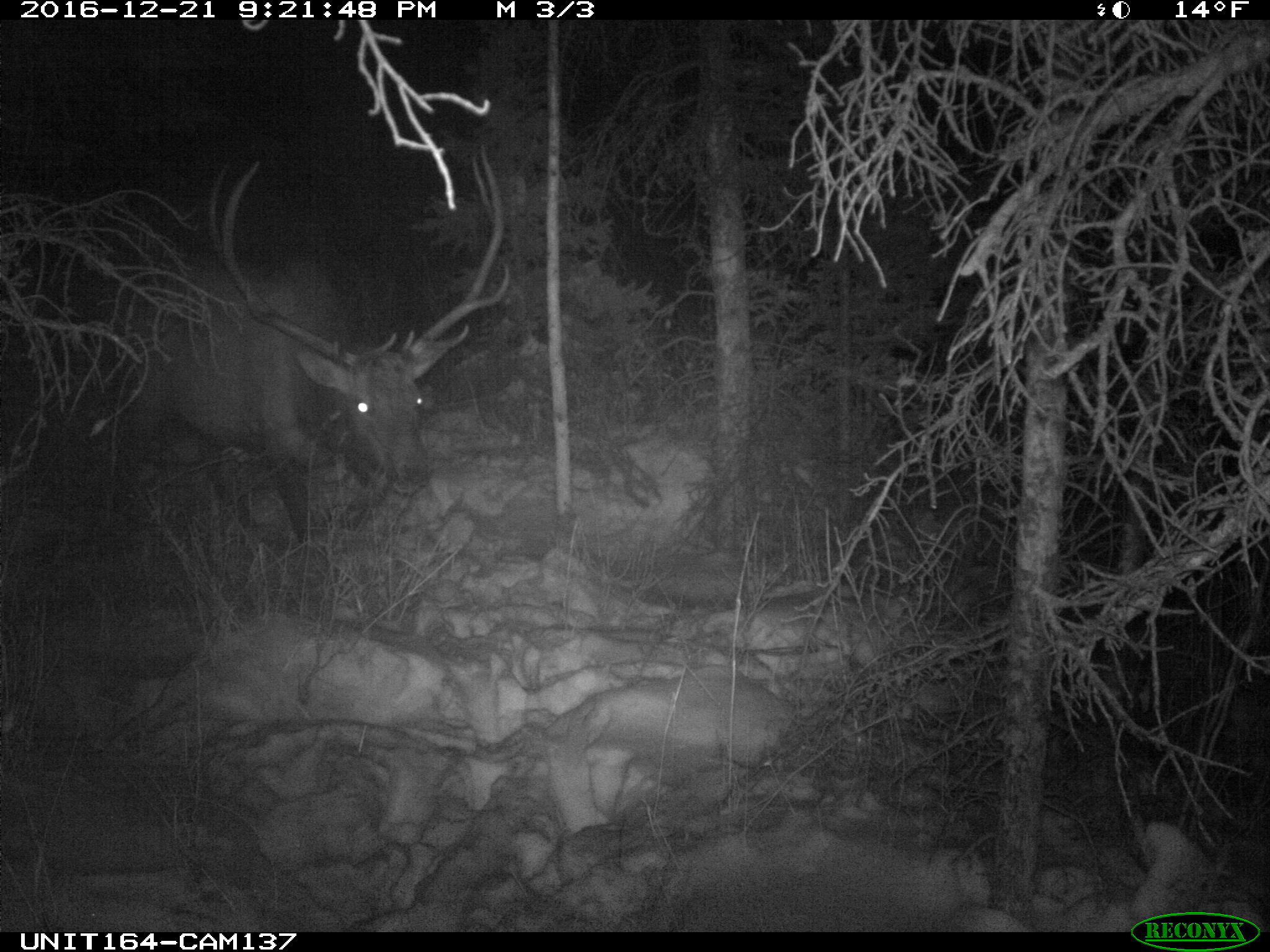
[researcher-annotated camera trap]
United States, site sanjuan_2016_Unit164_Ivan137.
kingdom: Animalia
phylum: Chordata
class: Mammalia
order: Artiodactyla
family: Cervidae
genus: Cervus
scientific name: Cervus elaphus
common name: red deer